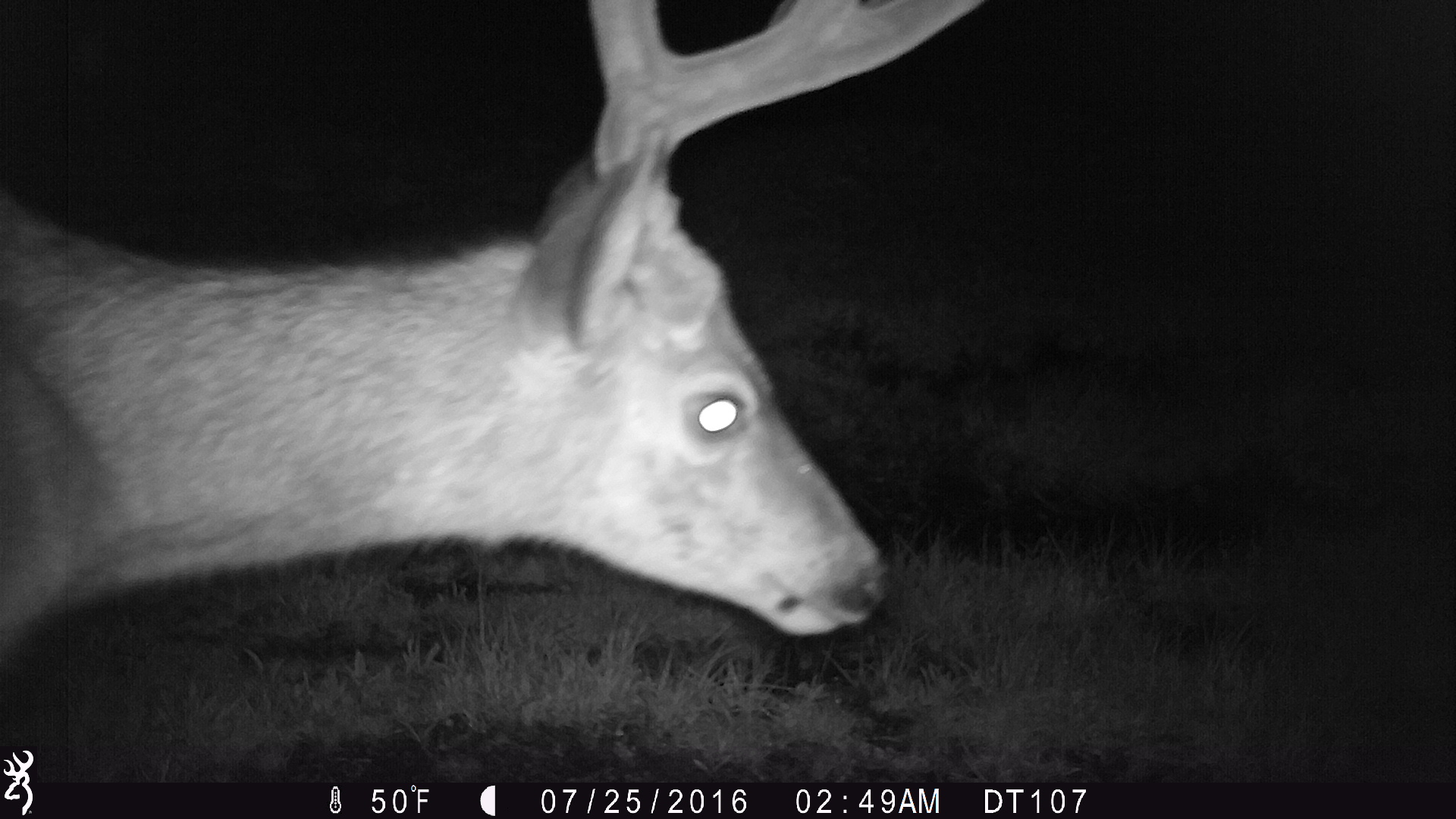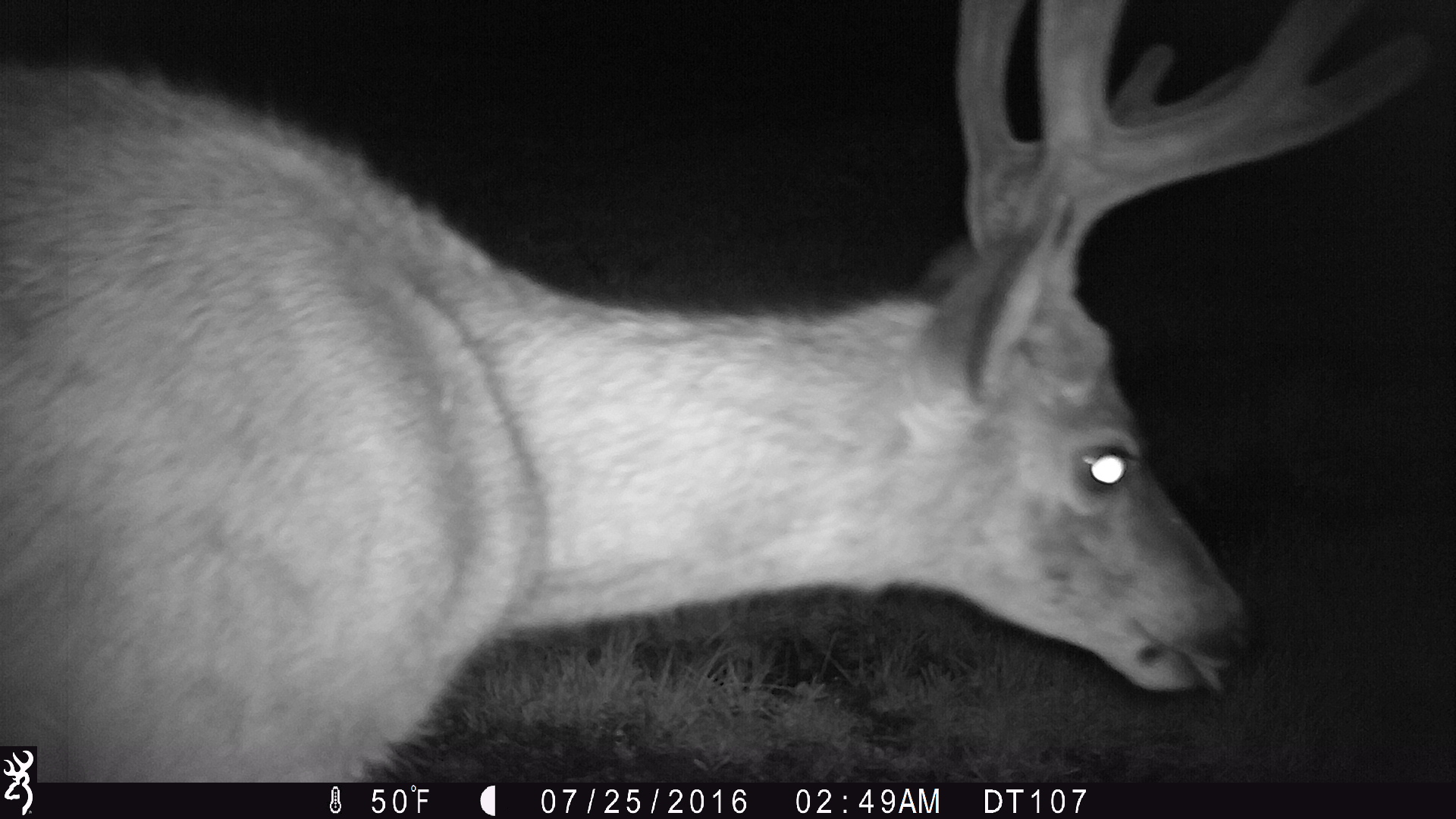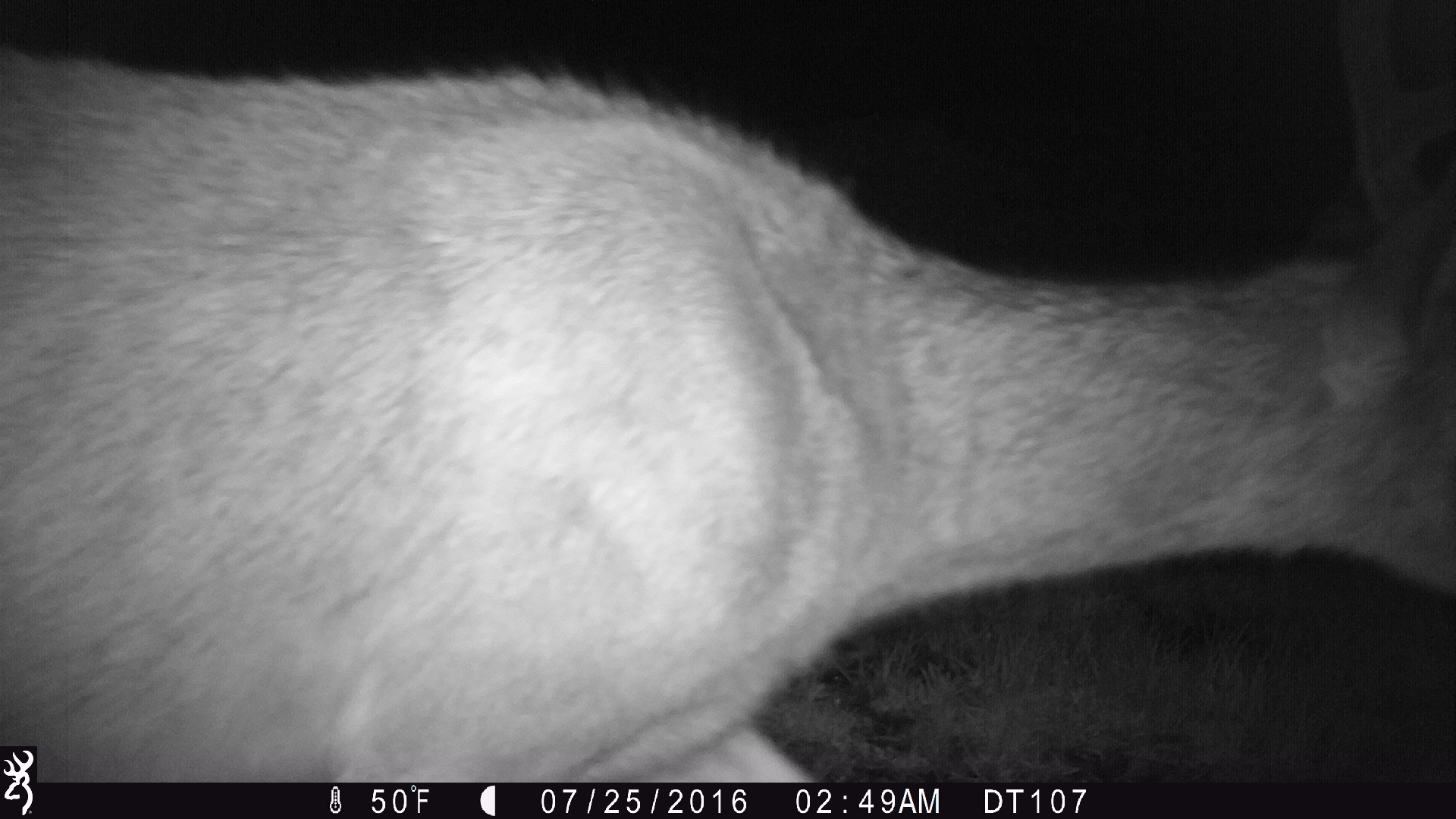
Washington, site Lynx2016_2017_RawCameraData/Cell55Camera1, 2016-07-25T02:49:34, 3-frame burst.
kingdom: Animalia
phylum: Chordata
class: Mammalia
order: Artiodactyla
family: Cervidae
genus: Odocoileus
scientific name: Odocoileus hemionus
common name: mule deer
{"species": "Odocoileus hemionus (mule deer)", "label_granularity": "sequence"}